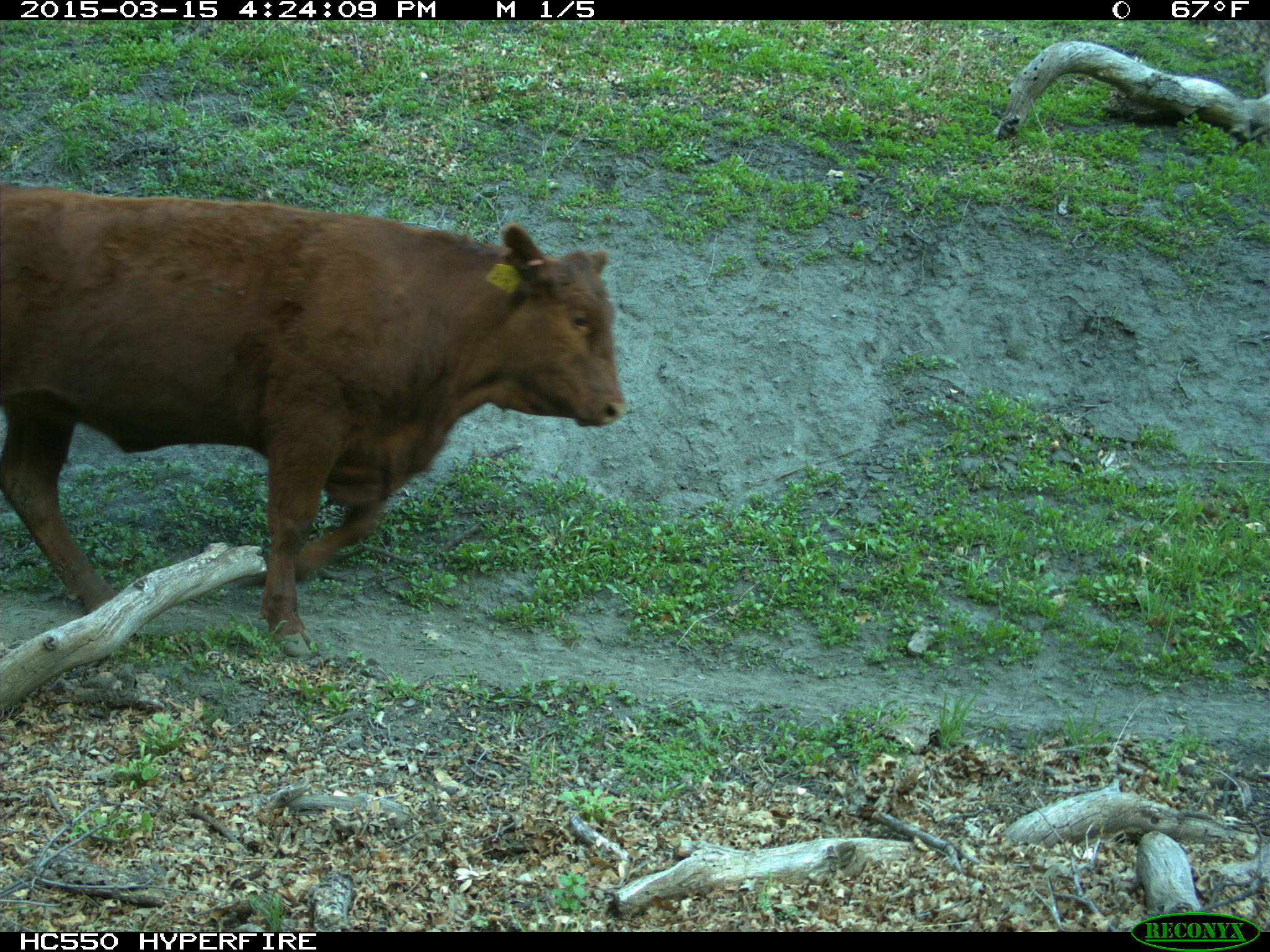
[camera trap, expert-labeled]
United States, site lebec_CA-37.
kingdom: Animalia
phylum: Chordata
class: Mammalia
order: Artiodactyla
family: Bovidae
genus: Bos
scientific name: Bos taurus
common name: domestic cow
Bos taurus (domestic cow).